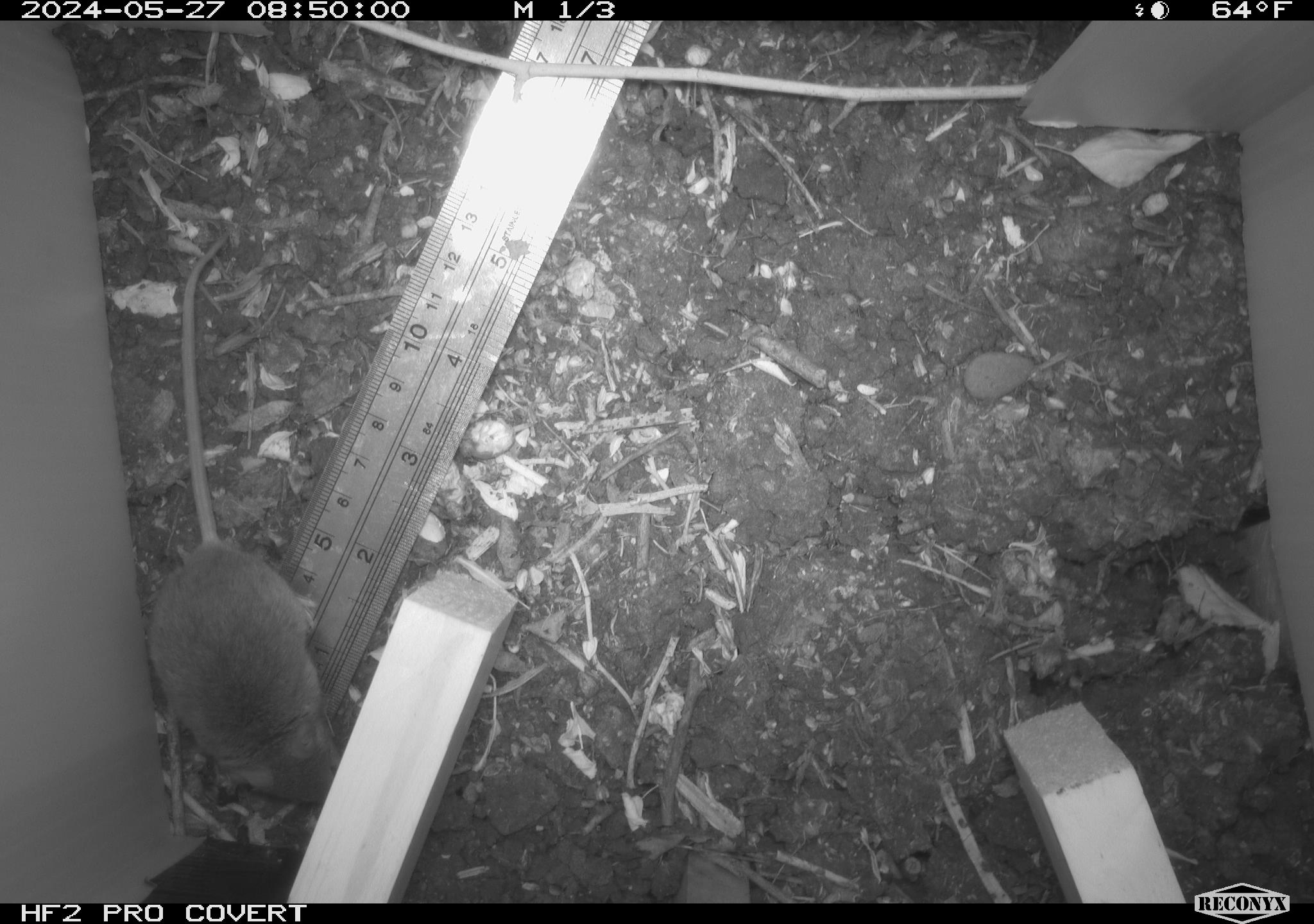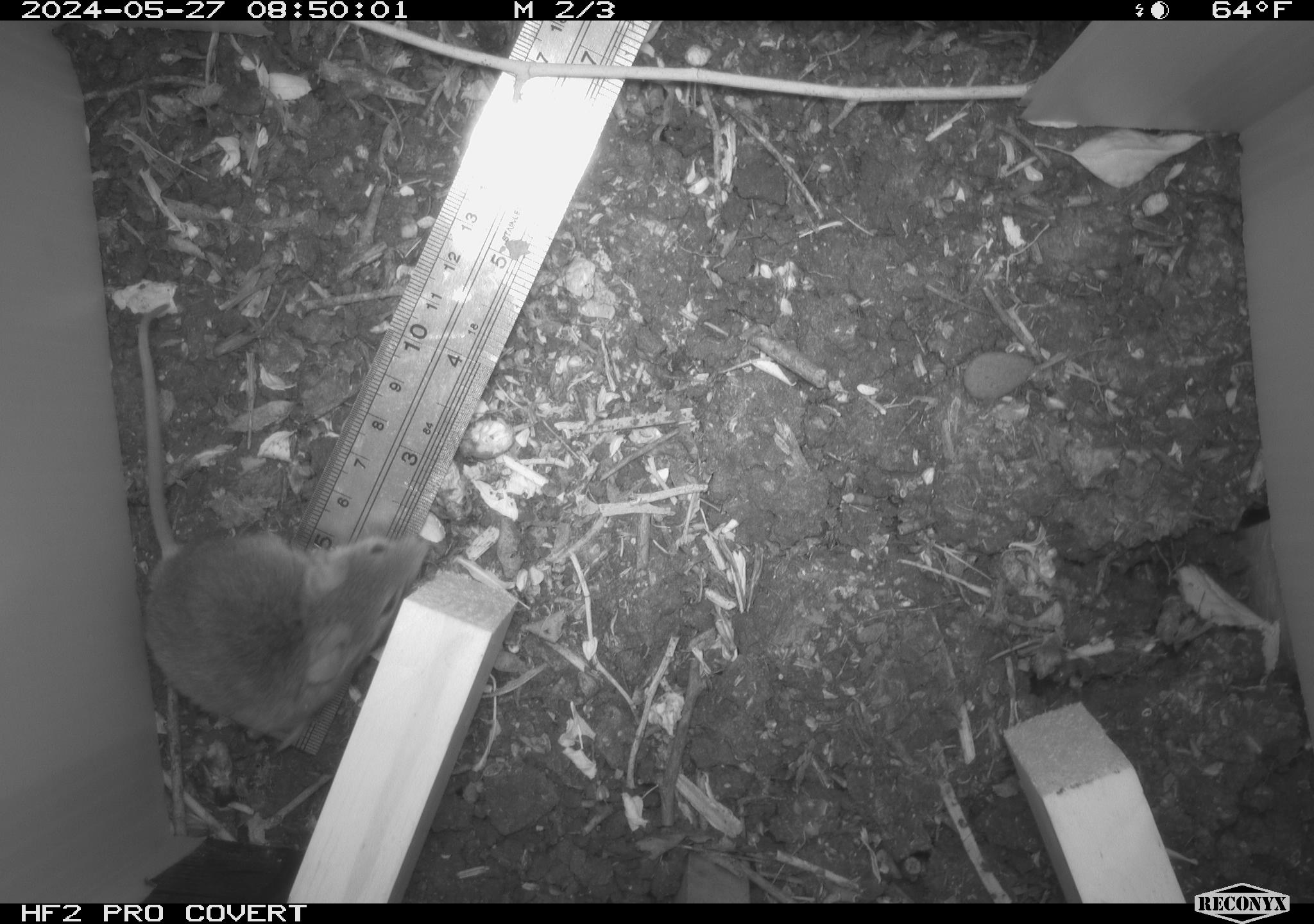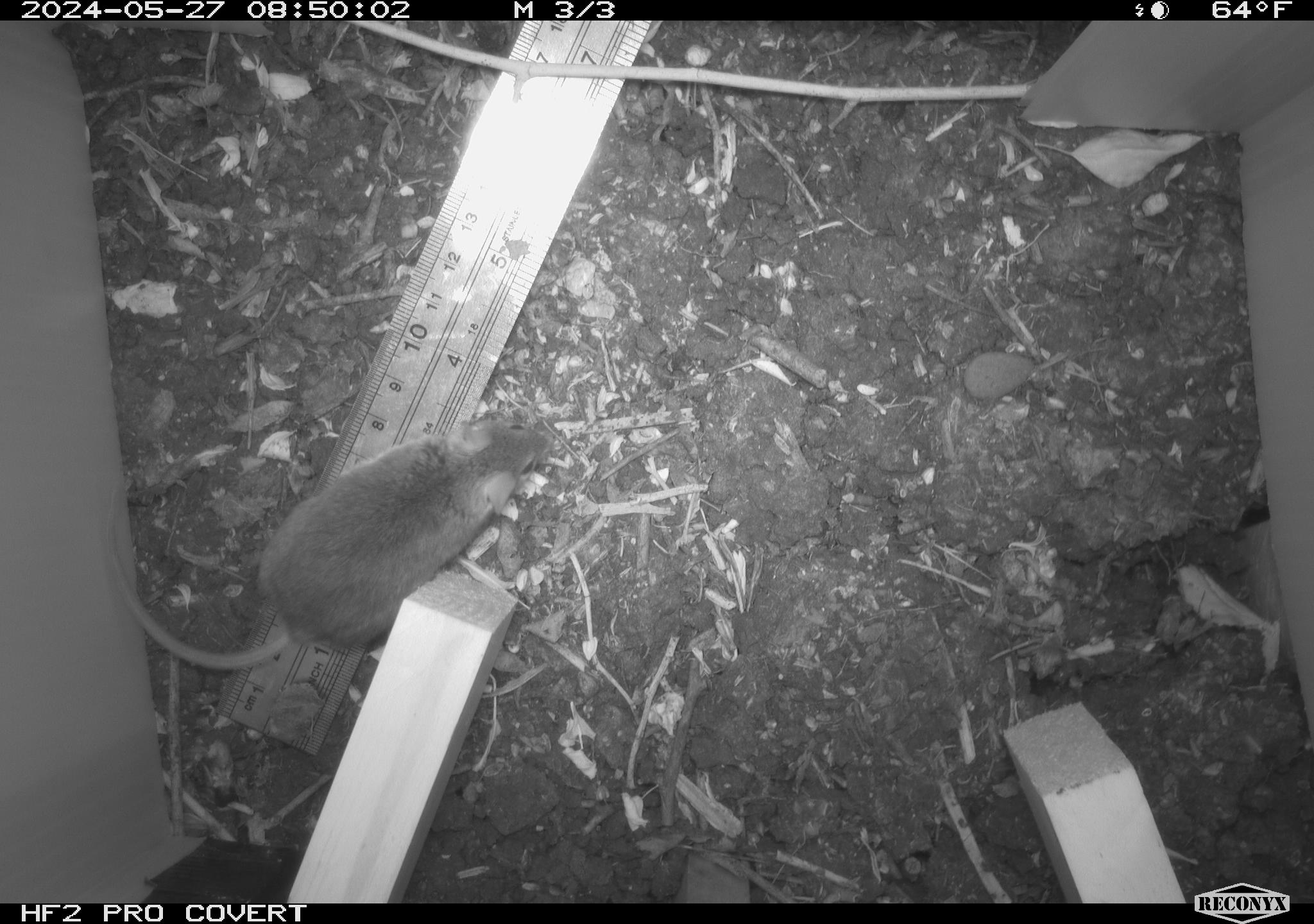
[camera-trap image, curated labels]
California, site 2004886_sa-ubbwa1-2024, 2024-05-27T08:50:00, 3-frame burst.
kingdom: Animalia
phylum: Chordata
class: Mammalia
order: Rodentia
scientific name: Rodentia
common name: mouse species